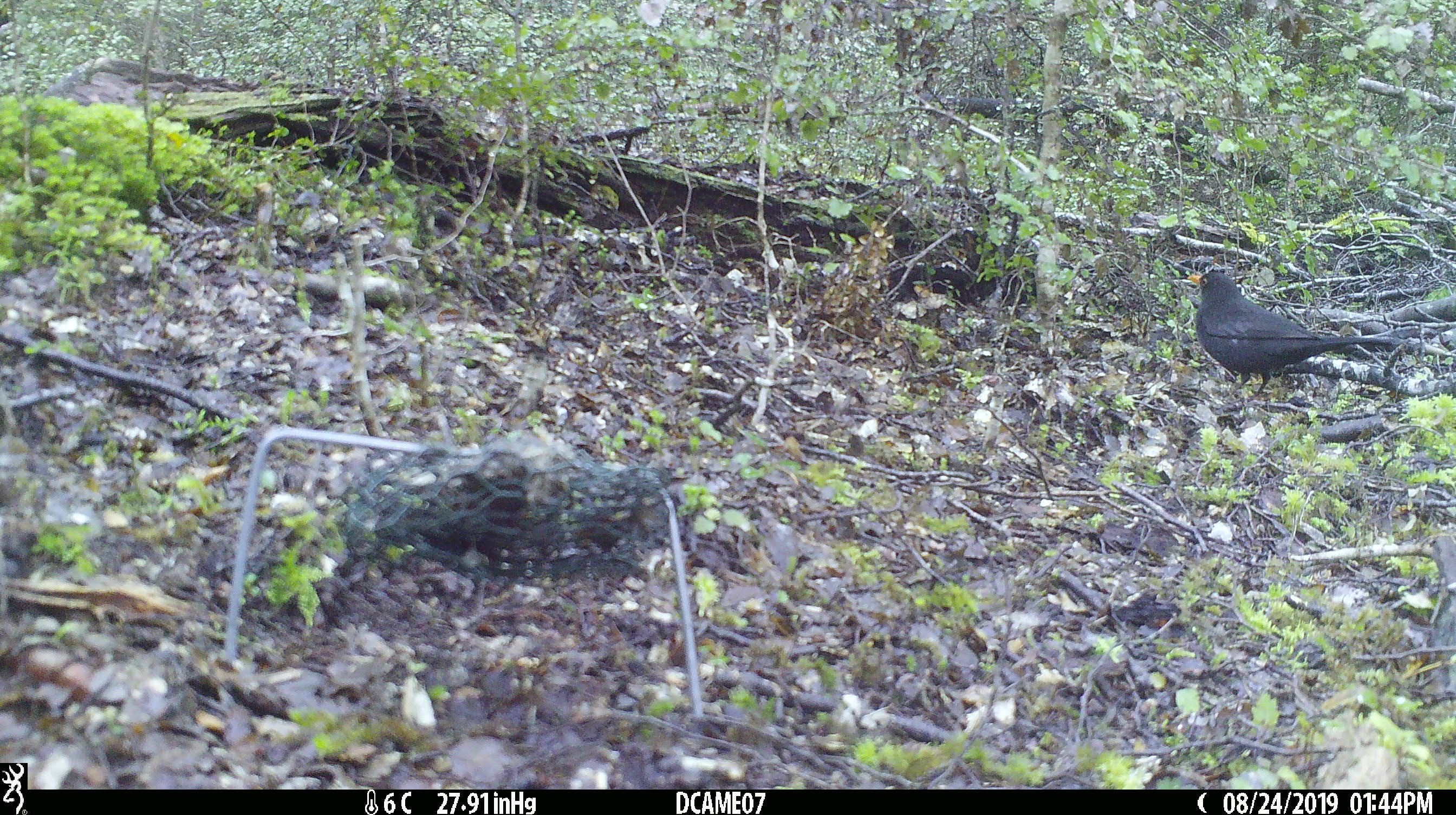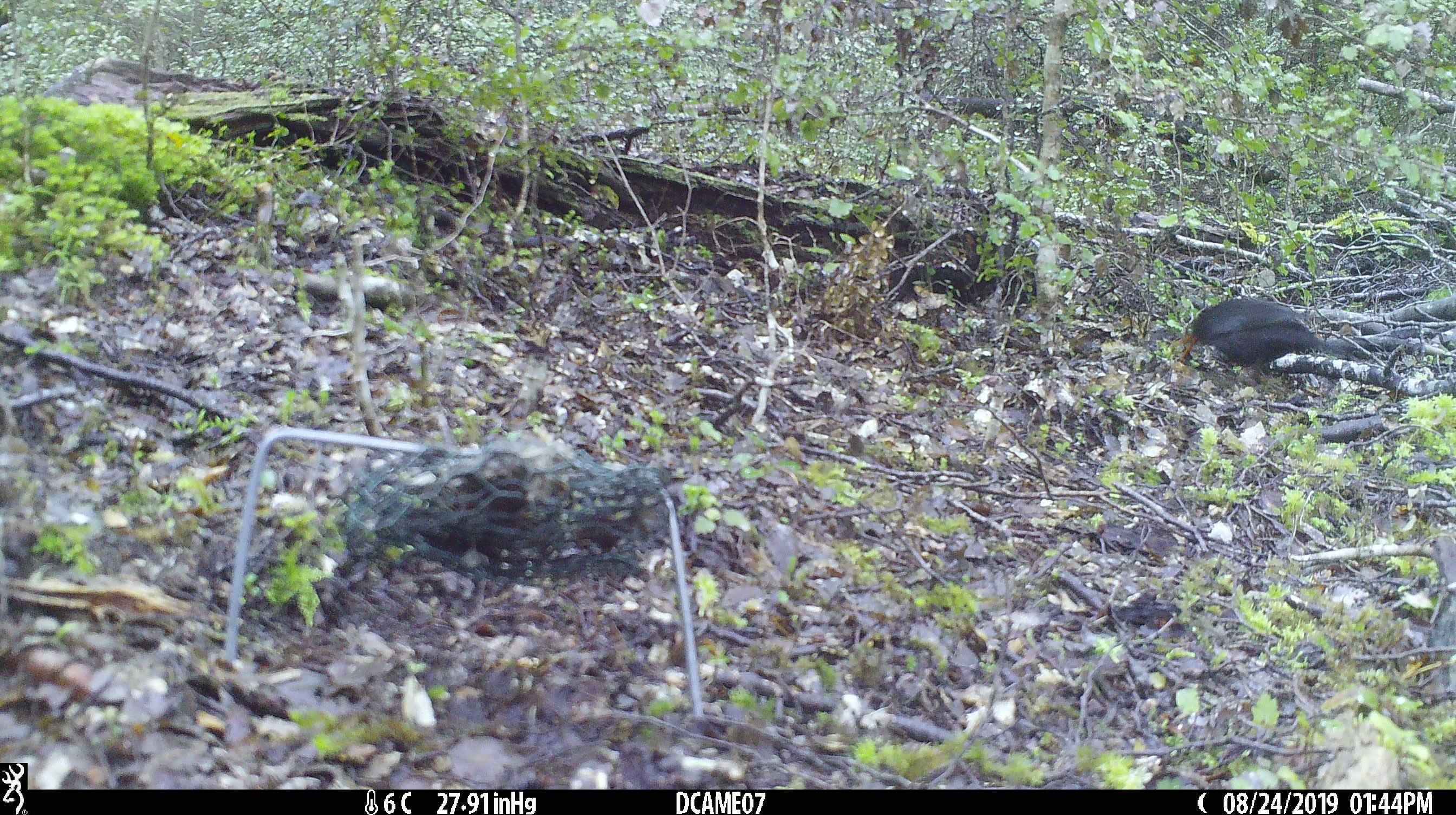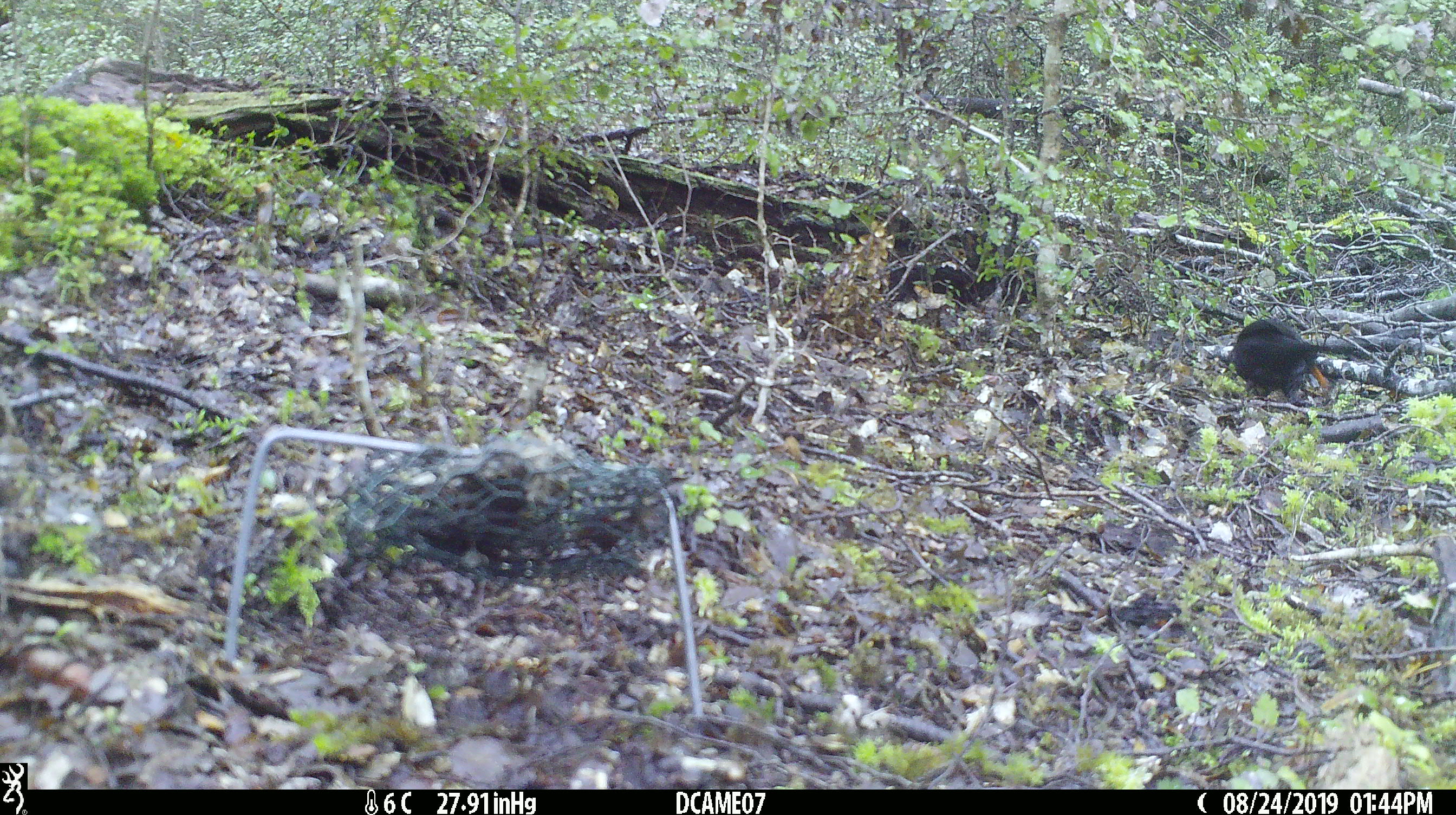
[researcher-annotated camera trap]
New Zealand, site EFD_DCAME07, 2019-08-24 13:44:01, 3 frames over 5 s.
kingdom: Animalia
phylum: Chordata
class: Aves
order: Passeriformes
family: Turdidae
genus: Turdus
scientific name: Turdus merula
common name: eurasian blackbird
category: blackbird